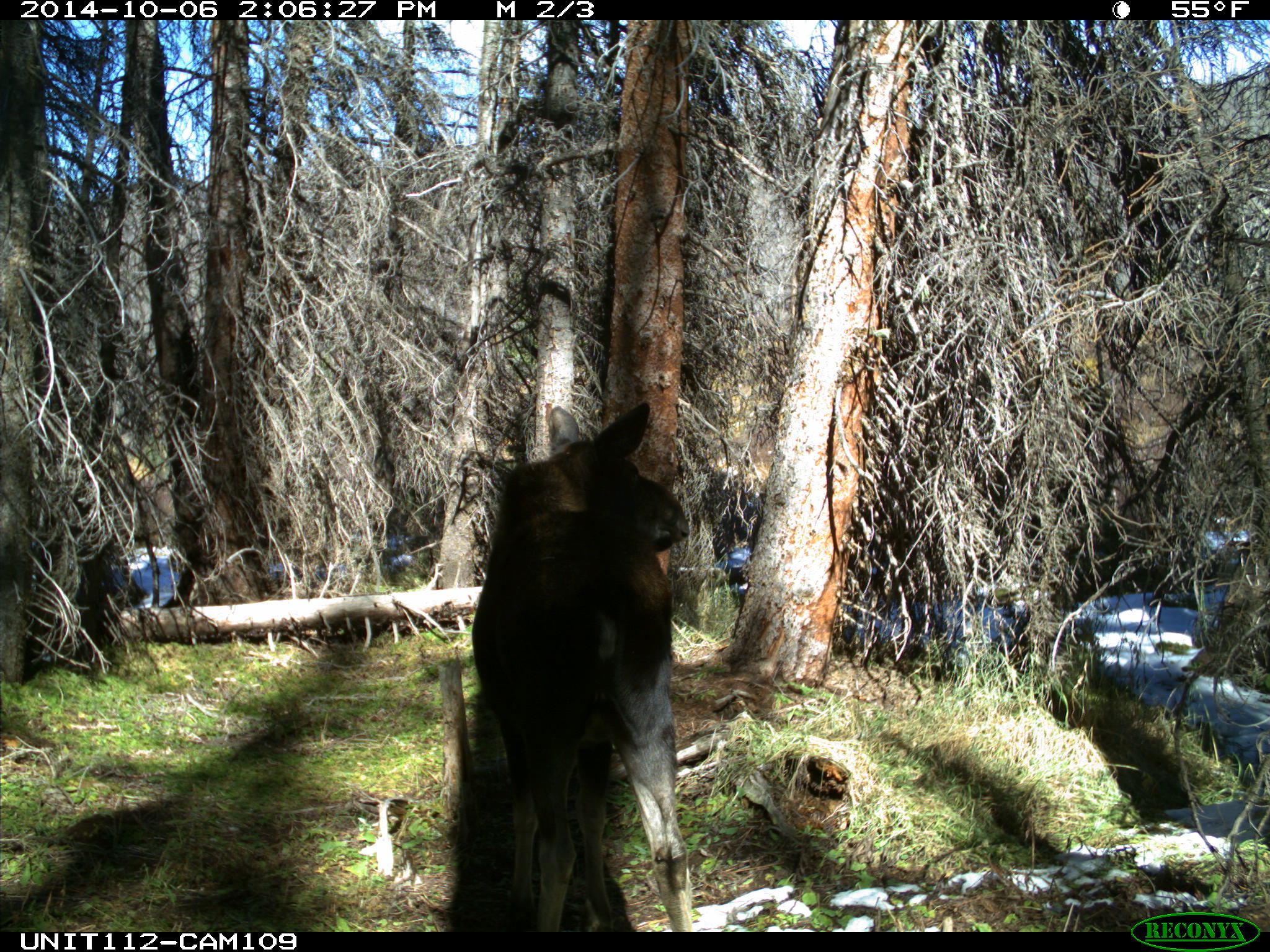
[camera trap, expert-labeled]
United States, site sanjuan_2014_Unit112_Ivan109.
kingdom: Animalia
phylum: Chordata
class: Mammalia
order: Artiodactyla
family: Cervidae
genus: Alces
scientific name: Alces alces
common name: moose